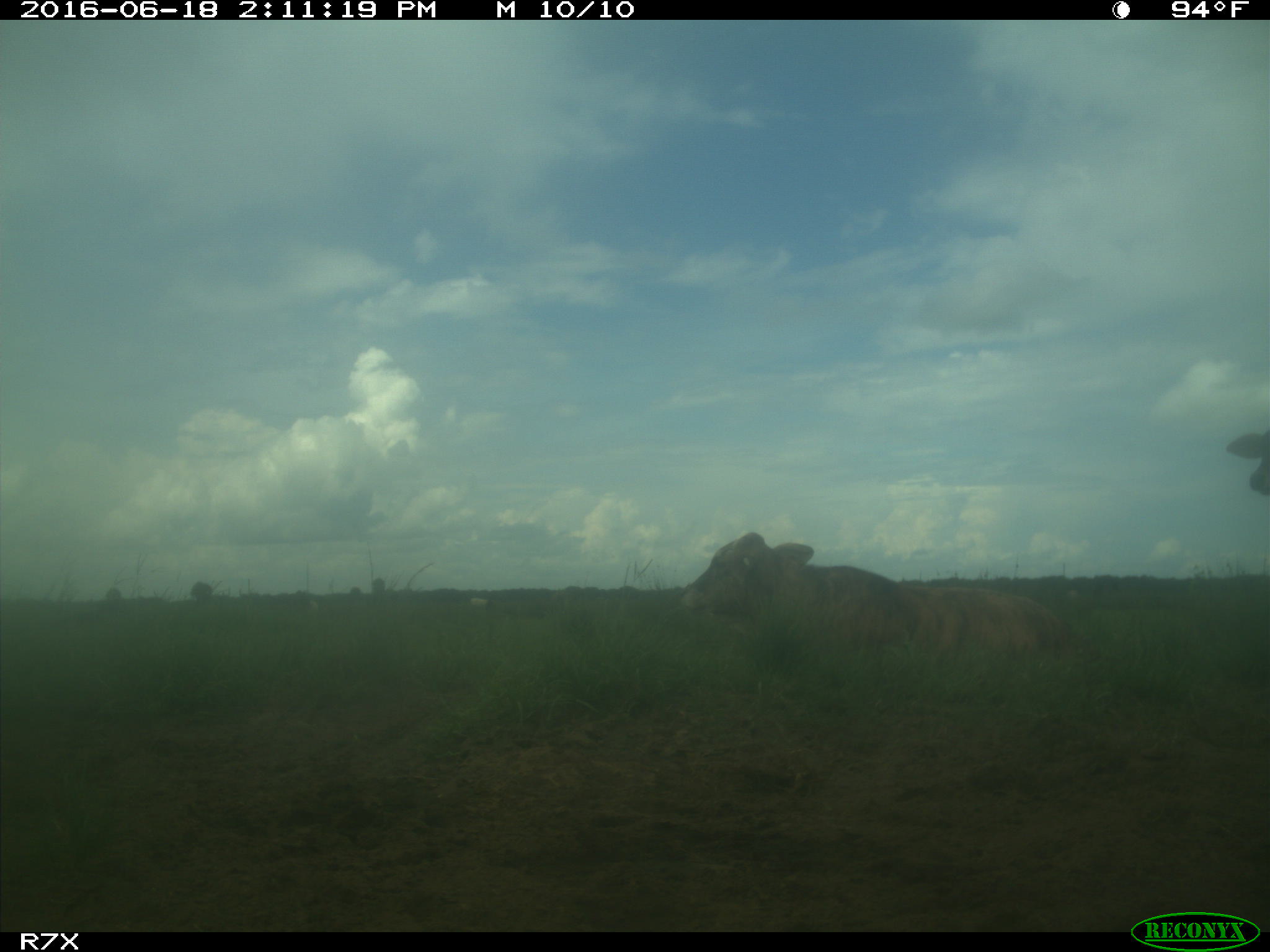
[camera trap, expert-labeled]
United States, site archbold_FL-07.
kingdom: Animalia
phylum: Chordata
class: Mammalia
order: Artiodactyla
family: Bovidae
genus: Bos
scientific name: Bos taurus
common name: domestic cow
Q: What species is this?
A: Bos taurus (domestic cow).